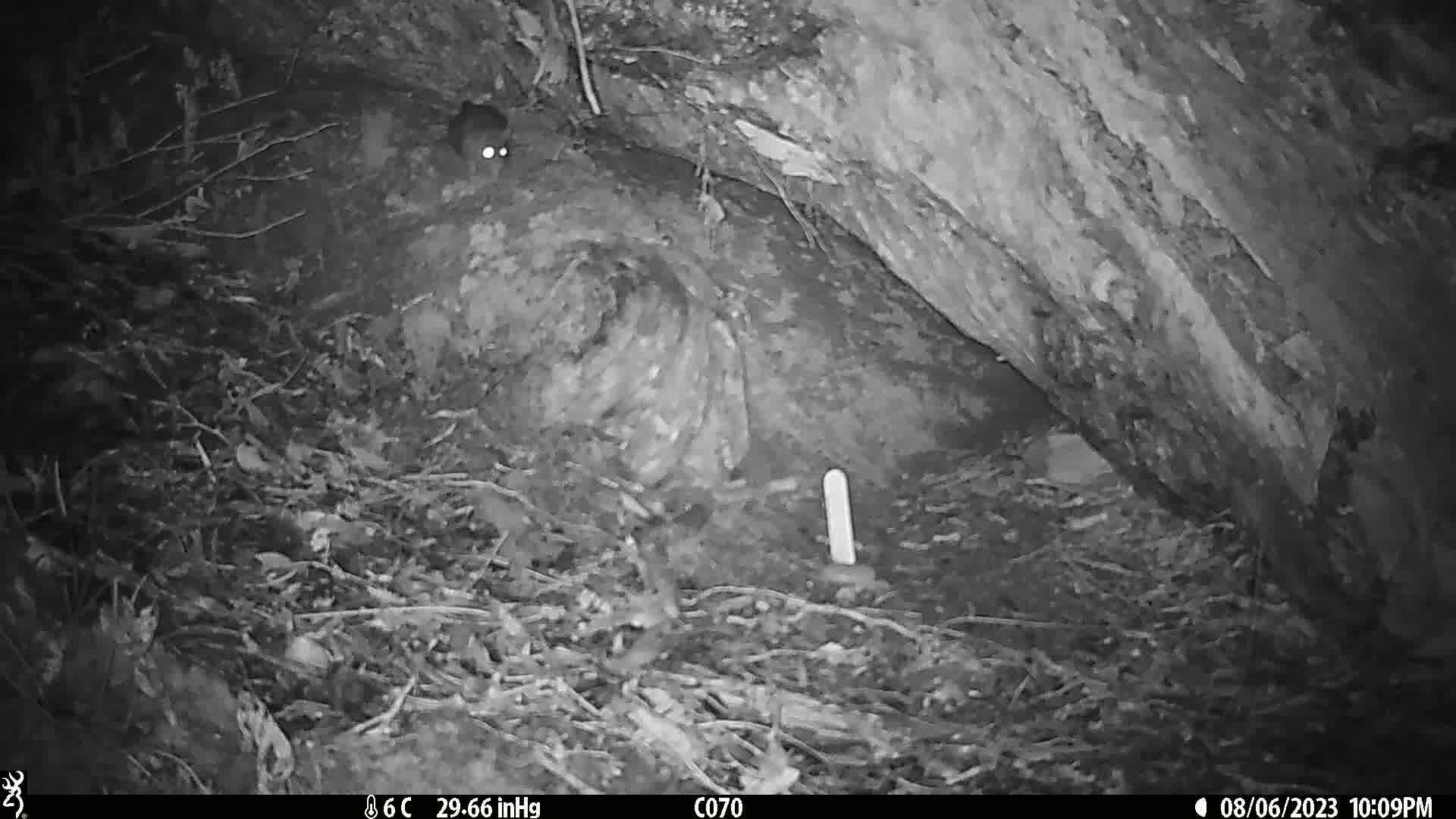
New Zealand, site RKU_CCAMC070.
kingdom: Animalia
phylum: Chordata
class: Mammalia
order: Rodentia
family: Muridae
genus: Rattus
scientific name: Rattus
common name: rat